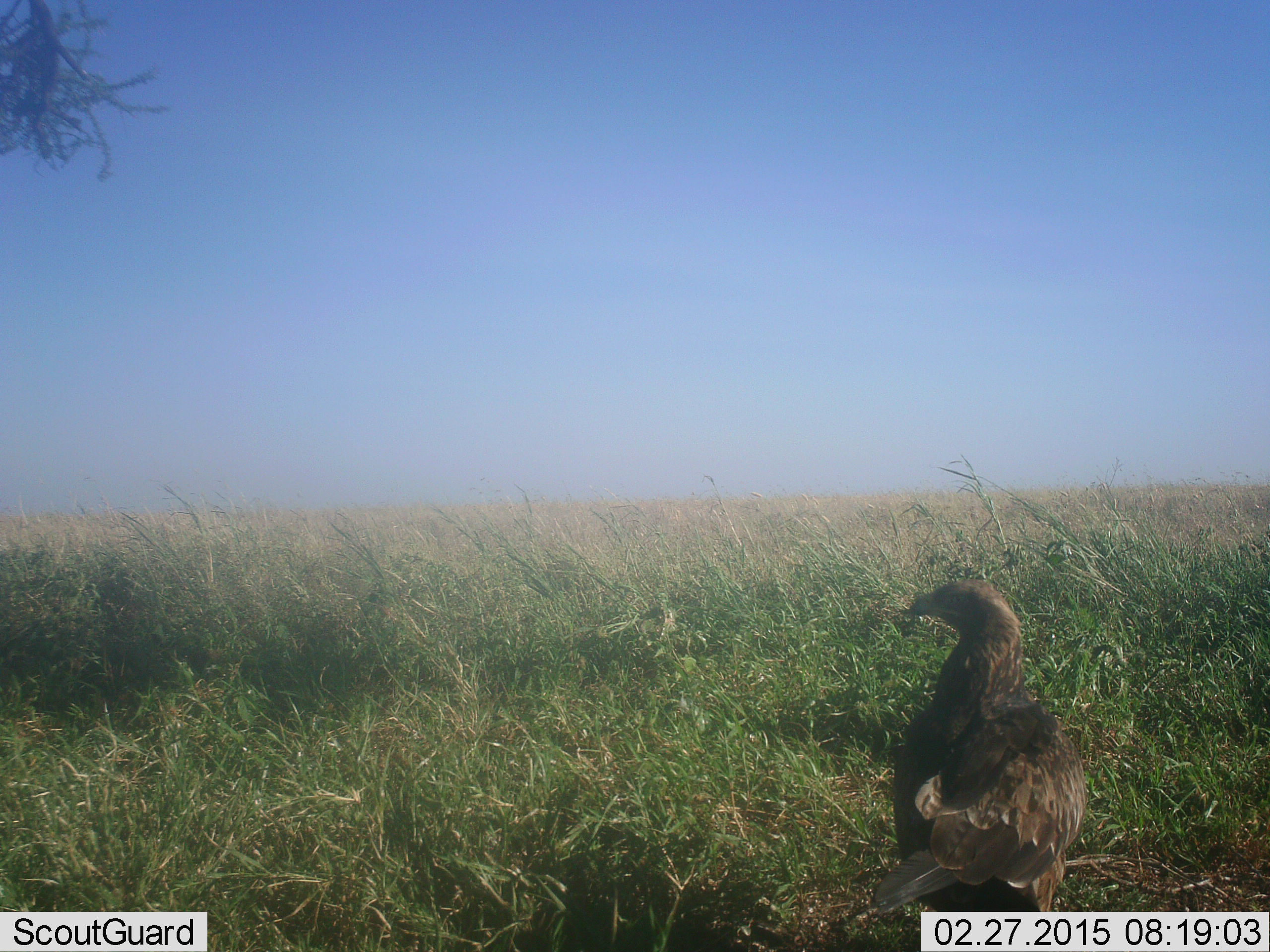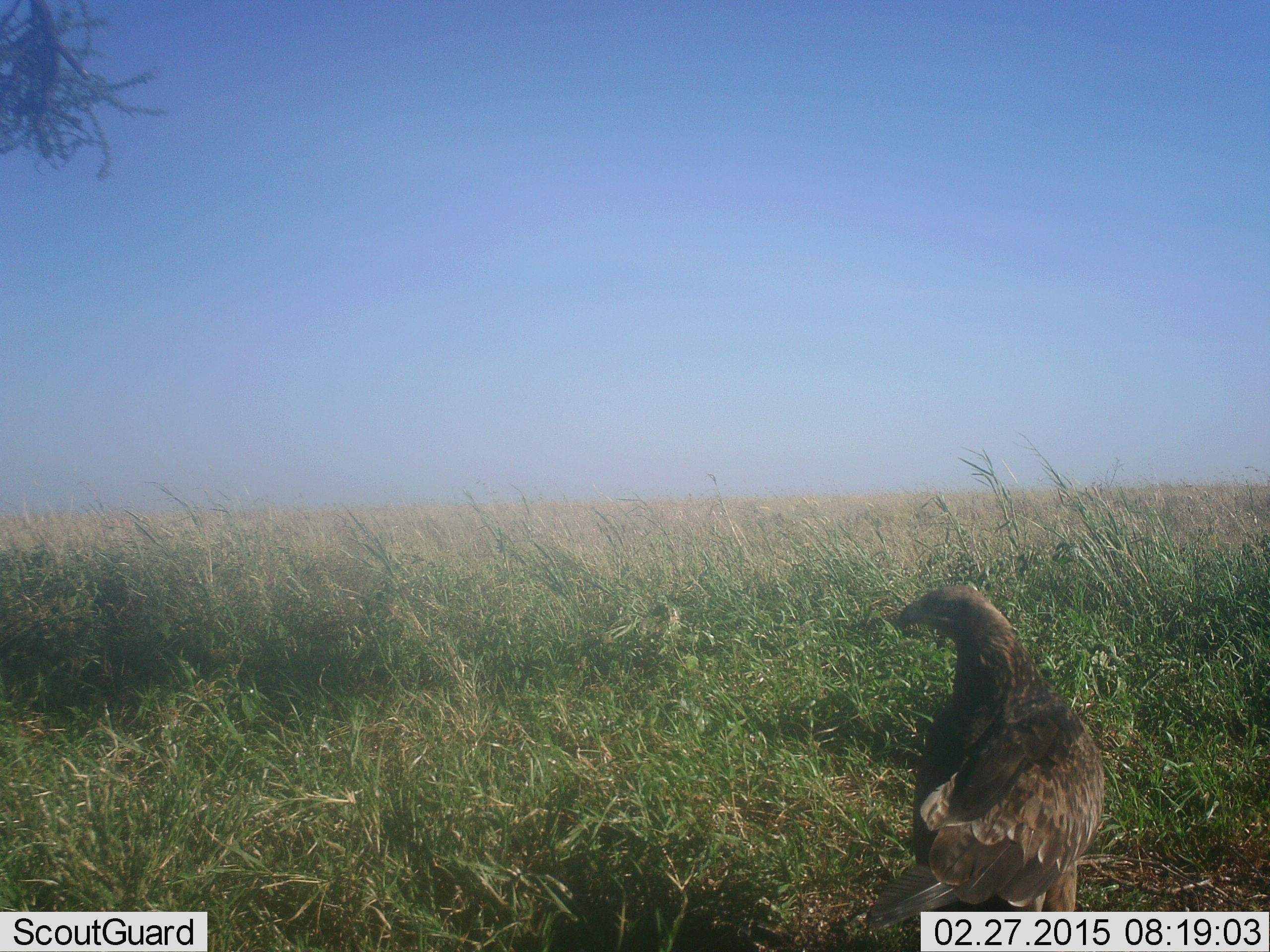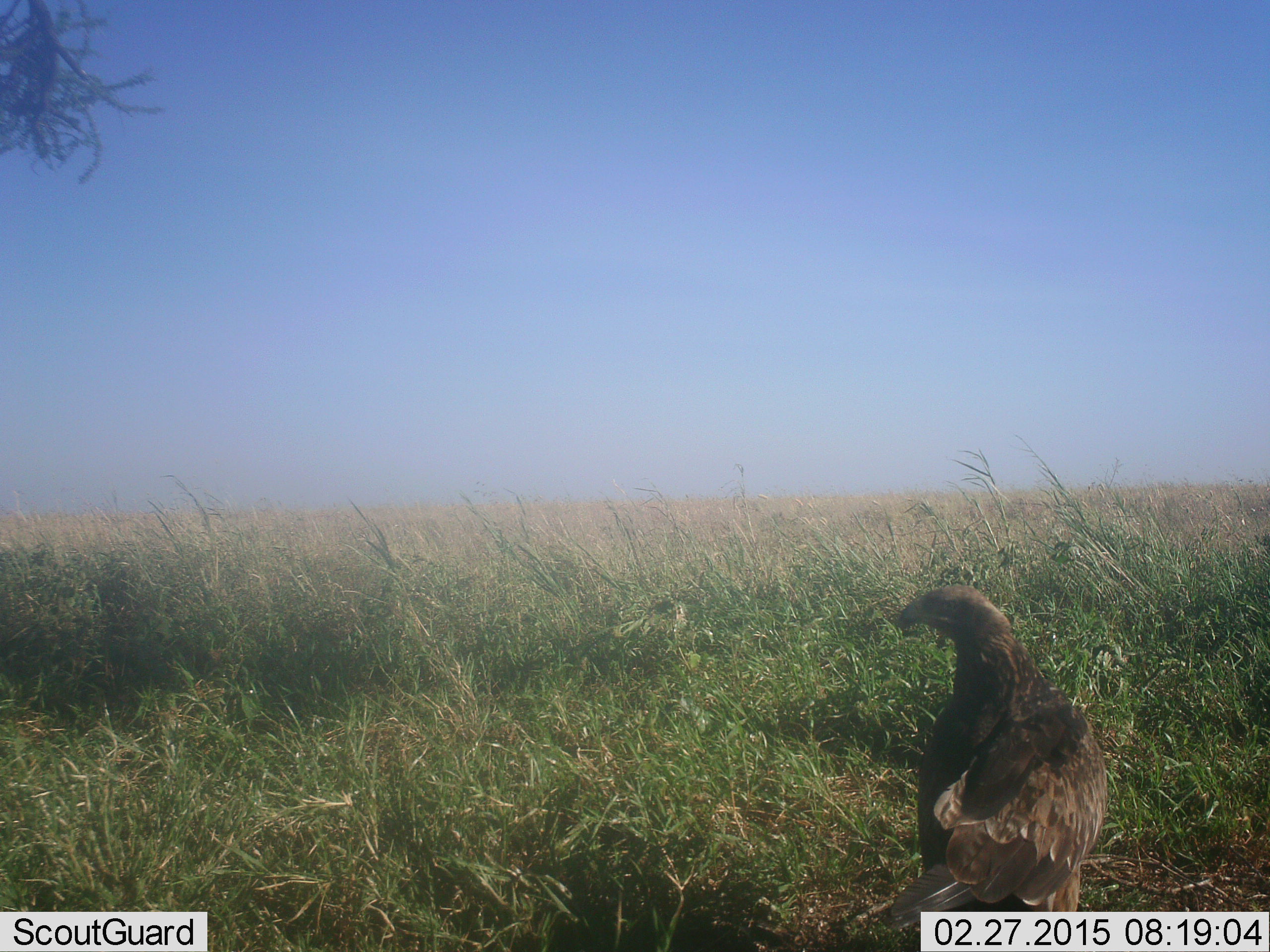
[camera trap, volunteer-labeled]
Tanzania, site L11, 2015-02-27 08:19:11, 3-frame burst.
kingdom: Animalia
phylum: Chordata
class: Aves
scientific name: Aves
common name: bird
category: otherbird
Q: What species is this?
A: Otherbird (bird) (Aves).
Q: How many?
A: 1.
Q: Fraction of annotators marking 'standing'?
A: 90%.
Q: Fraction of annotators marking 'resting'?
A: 10%.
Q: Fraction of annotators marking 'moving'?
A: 0%.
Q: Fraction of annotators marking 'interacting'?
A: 0%.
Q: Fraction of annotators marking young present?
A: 0%.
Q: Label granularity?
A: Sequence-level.